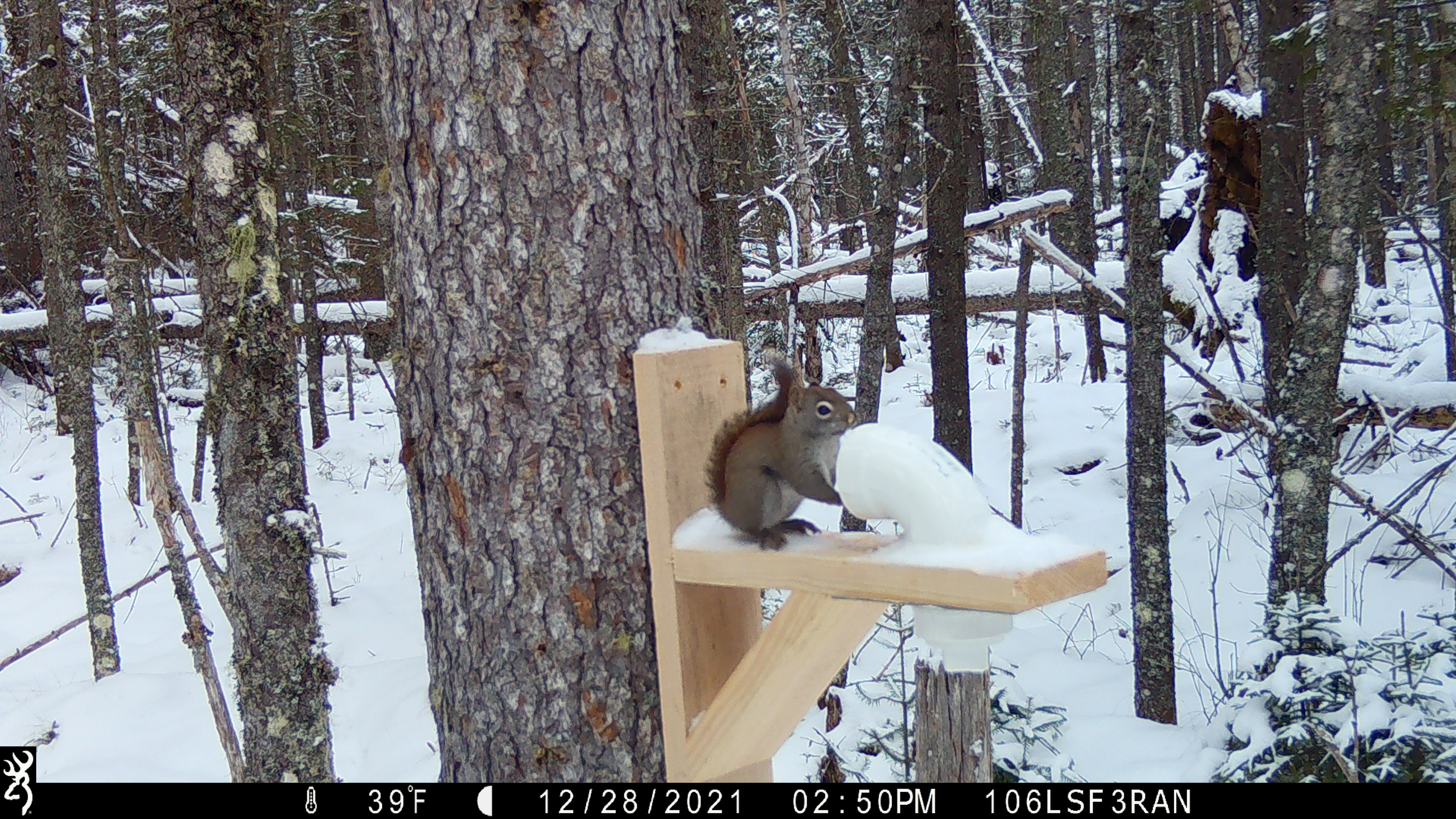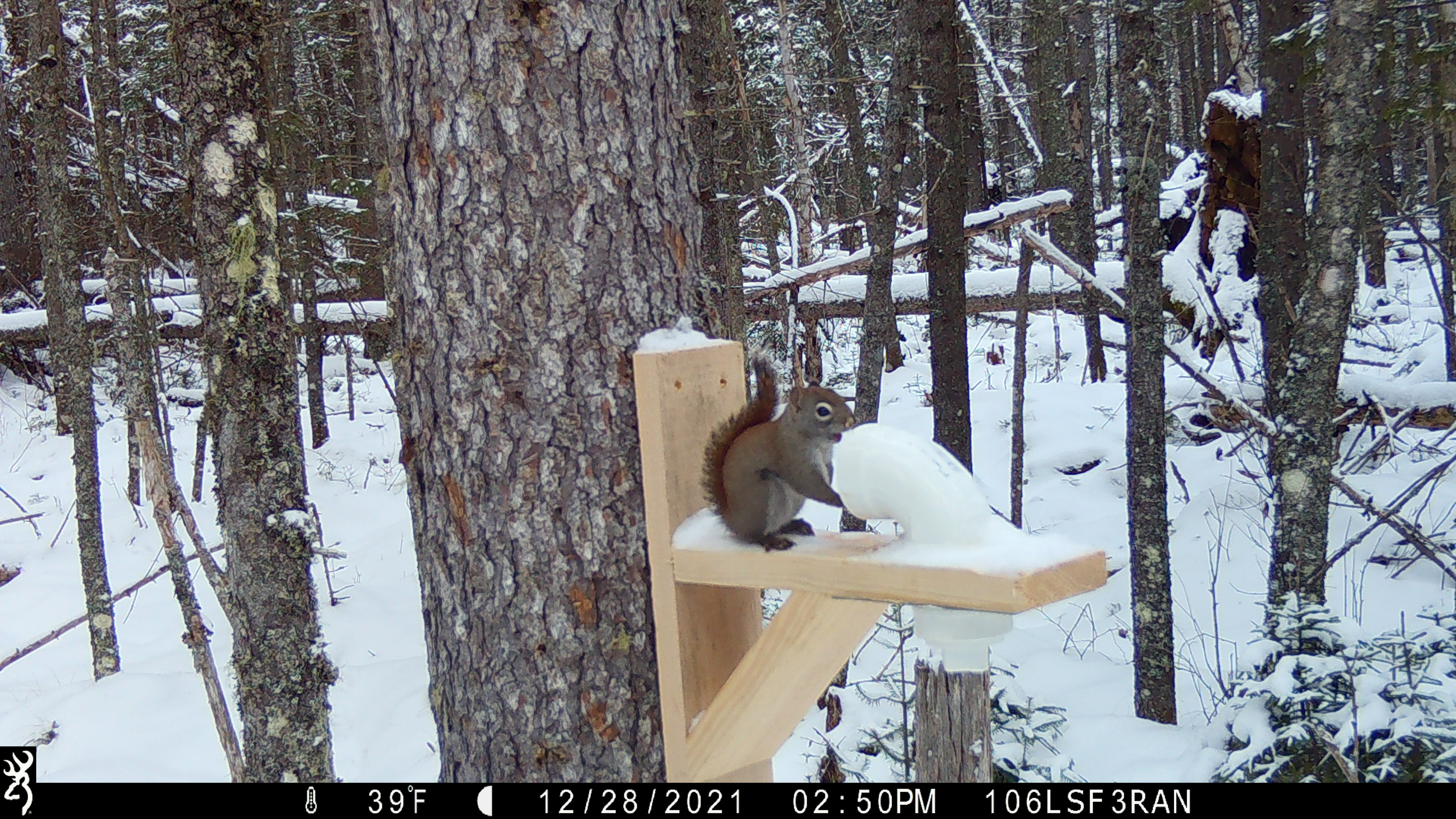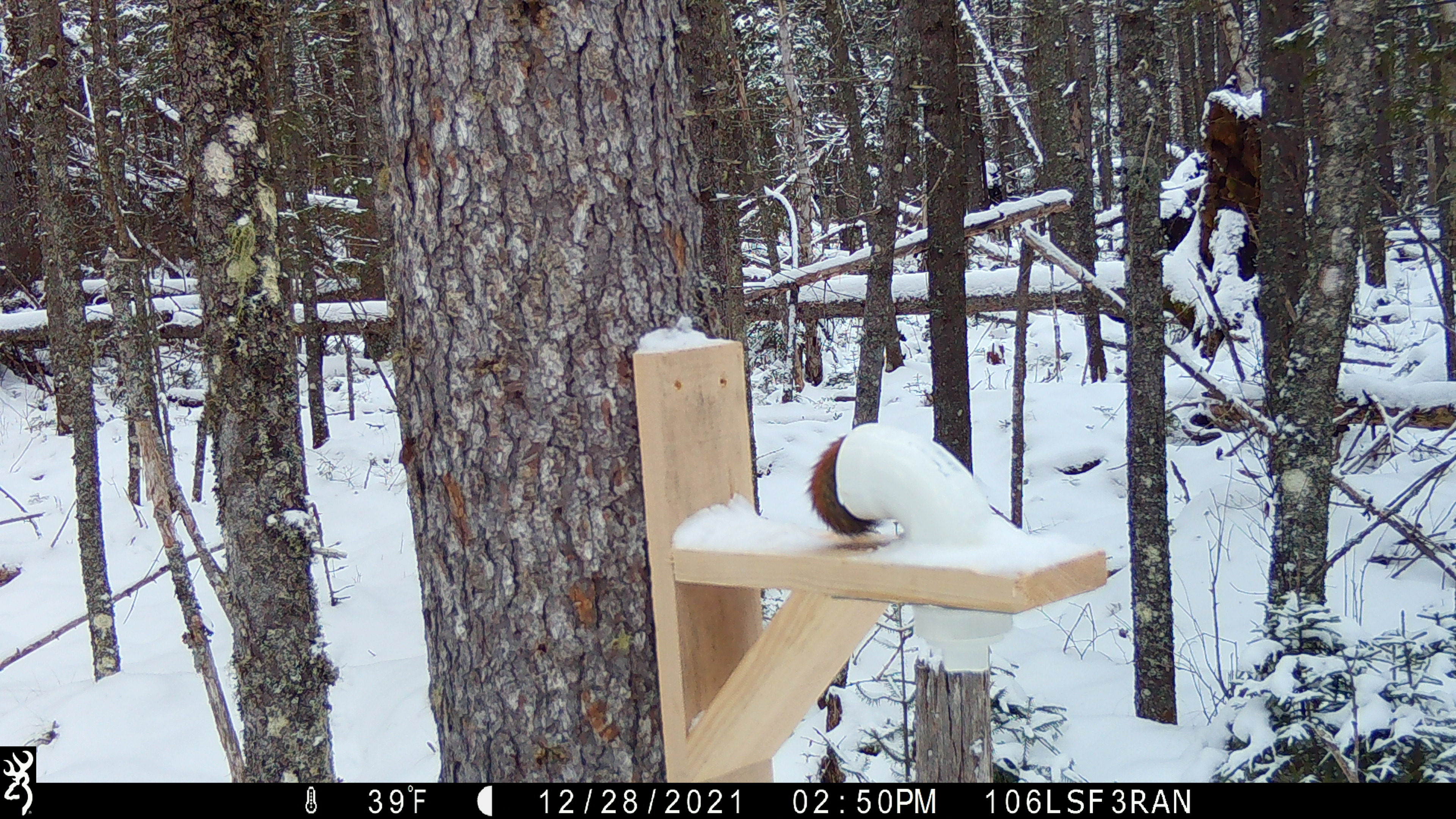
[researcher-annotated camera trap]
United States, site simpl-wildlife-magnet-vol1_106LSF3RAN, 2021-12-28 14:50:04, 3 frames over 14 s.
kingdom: Animalia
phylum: Chordata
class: Mammalia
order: Rodentia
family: Sciuridae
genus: Tamiasciurus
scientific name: Tamiasciurus hudsonicus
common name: red squirrel